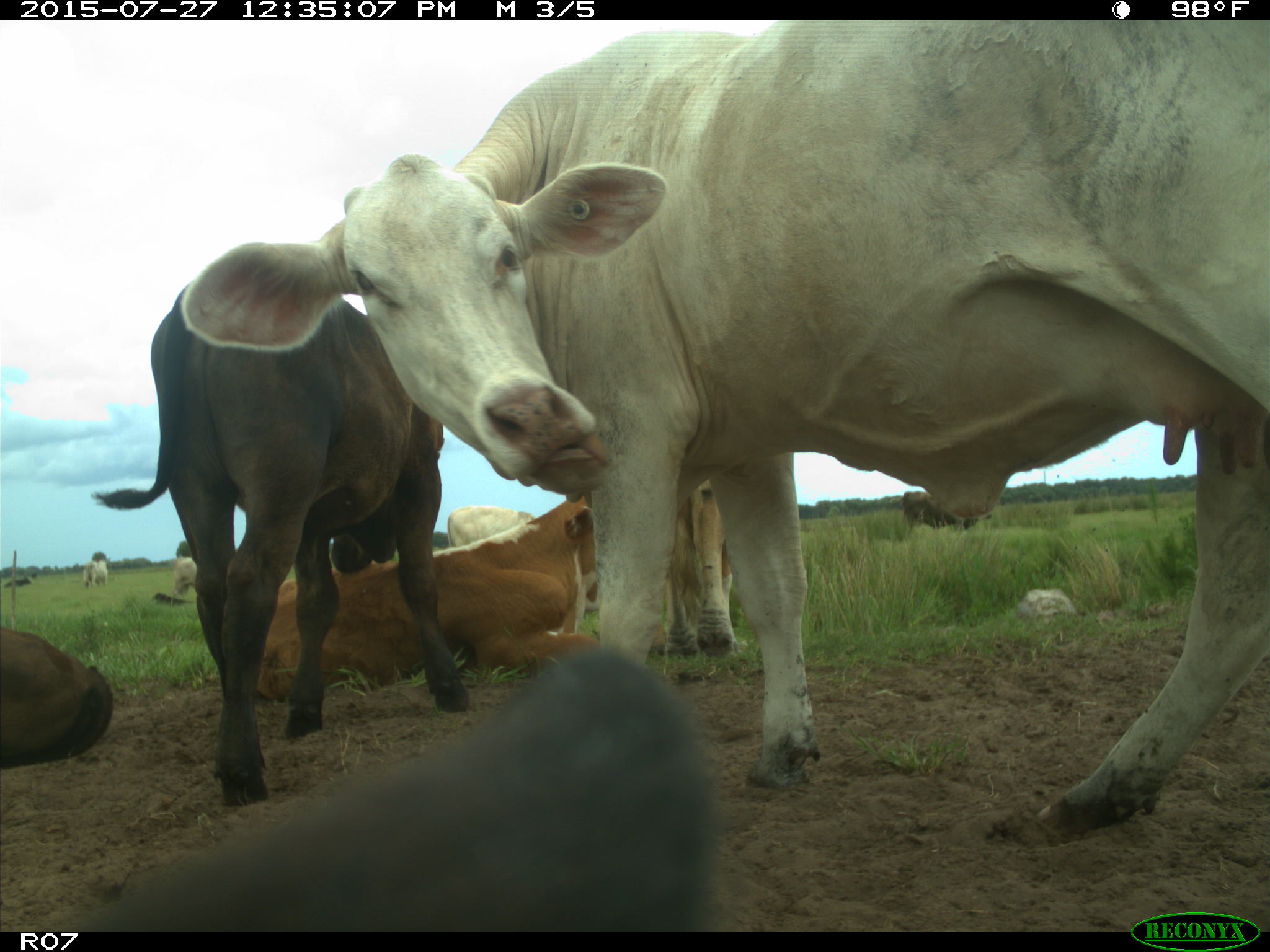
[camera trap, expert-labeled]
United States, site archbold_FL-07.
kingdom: Animalia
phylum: Chordata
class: Mammalia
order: Artiodactyla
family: Bovidae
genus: Bos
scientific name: Bos taurus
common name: domestic cow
Bos taurus (domestic cow).